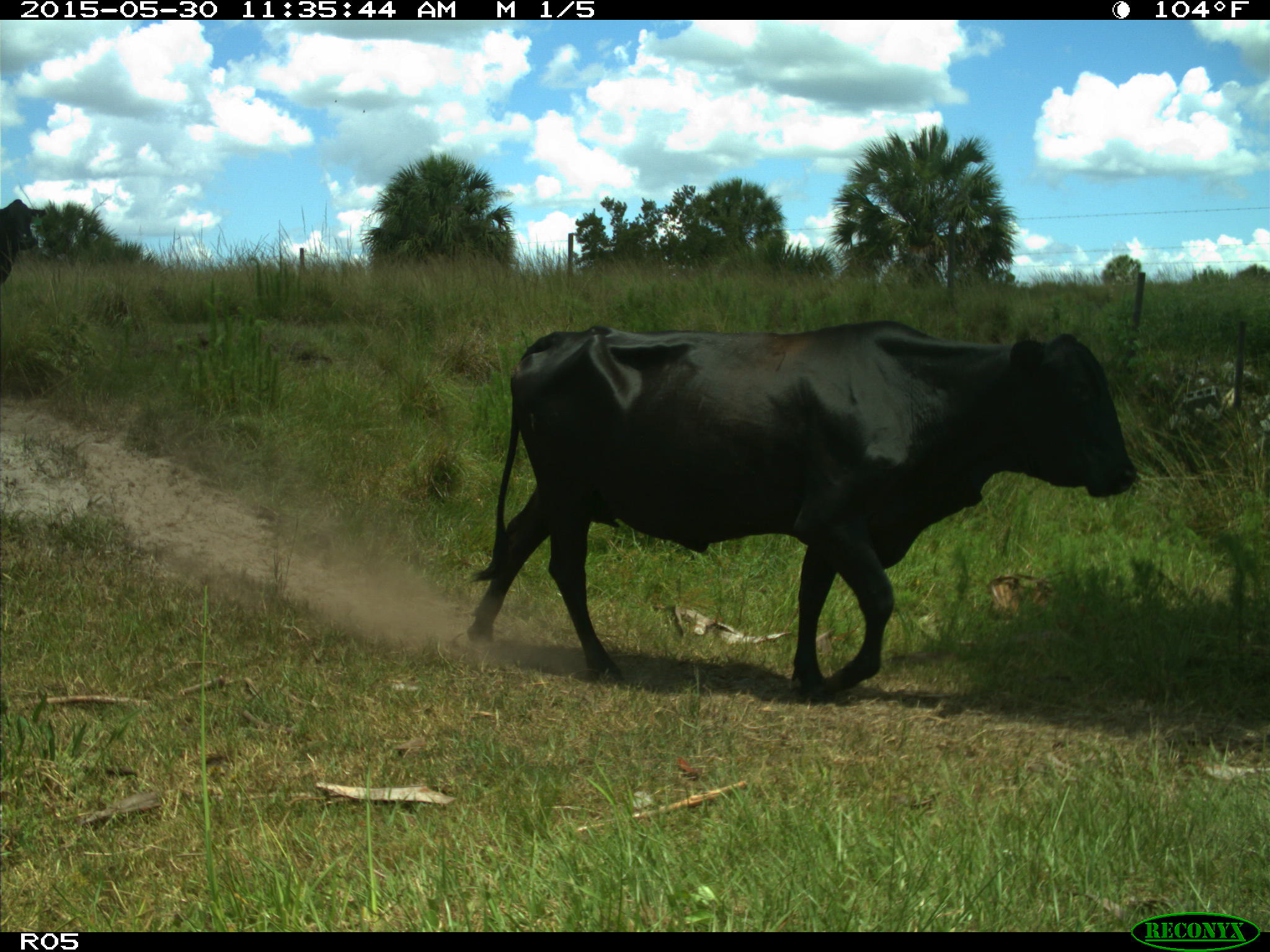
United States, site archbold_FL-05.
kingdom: Animalia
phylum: Chordata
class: Mammalia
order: Artiodactyla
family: Bovidae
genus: Bos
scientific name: Bos taurus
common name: domestic cow